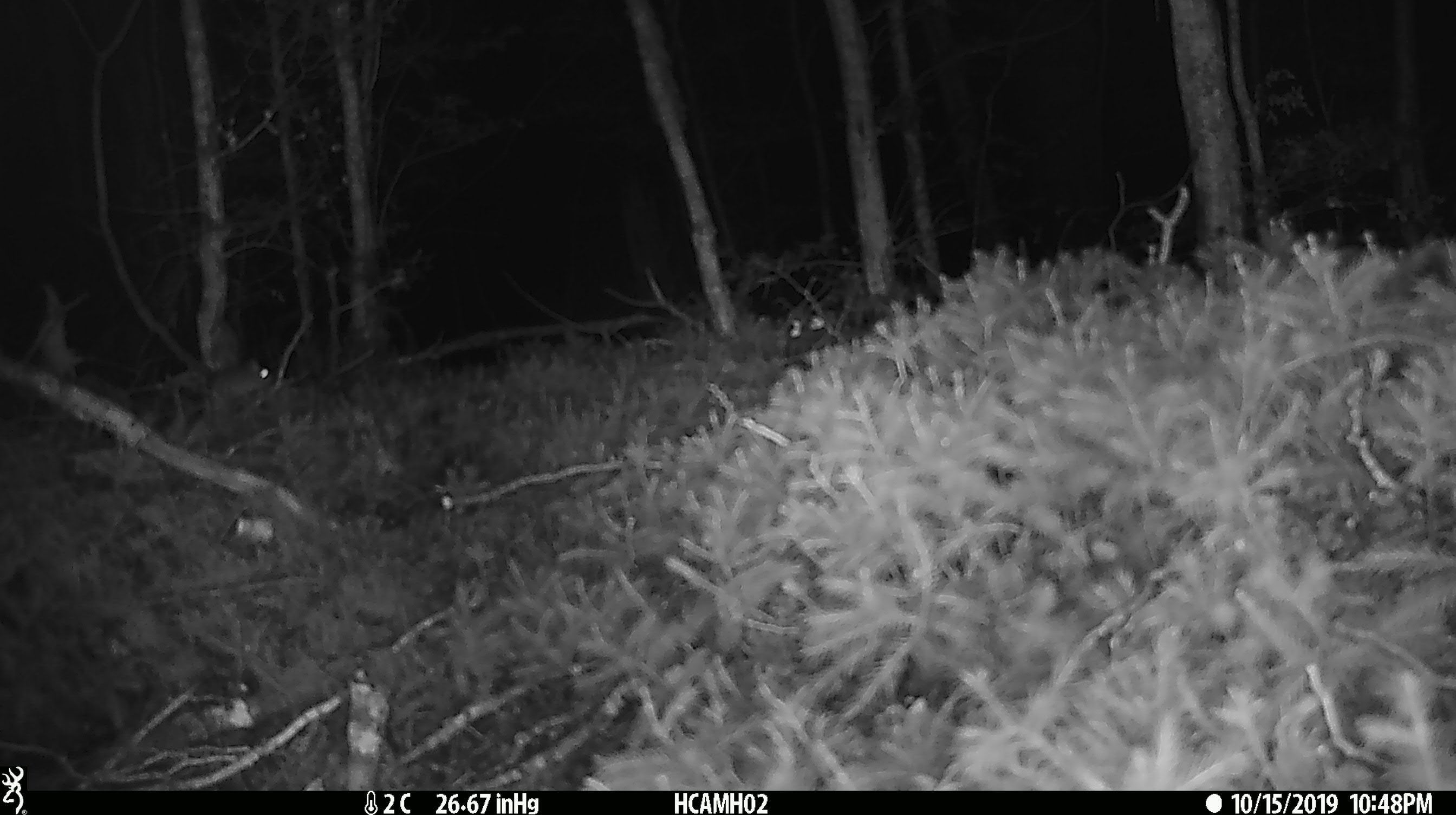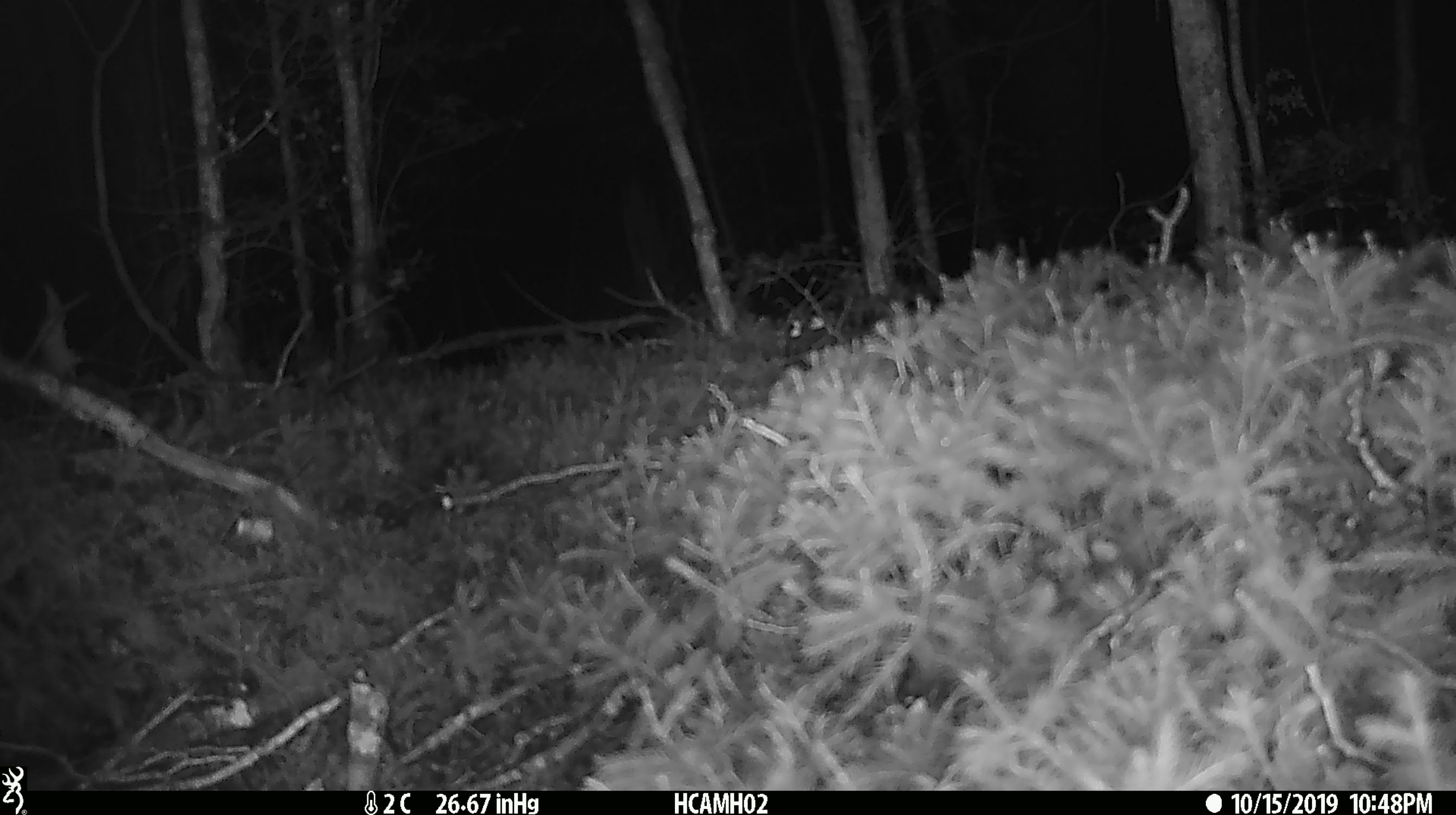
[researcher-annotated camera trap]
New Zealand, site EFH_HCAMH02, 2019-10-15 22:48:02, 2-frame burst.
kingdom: Animalia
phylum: Chordata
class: Mammalia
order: Rodentia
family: Muridae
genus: Mus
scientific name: Mus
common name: mouse